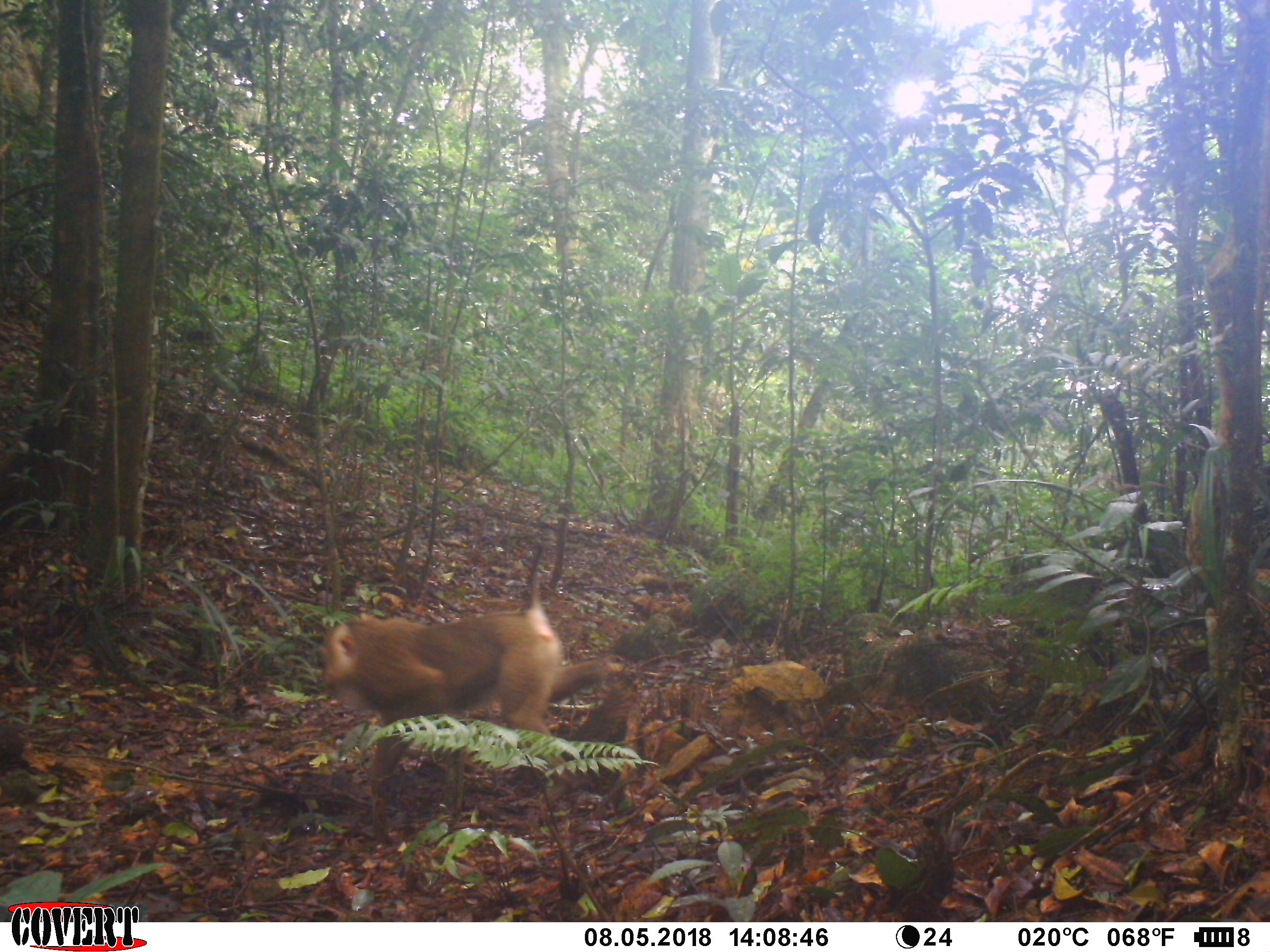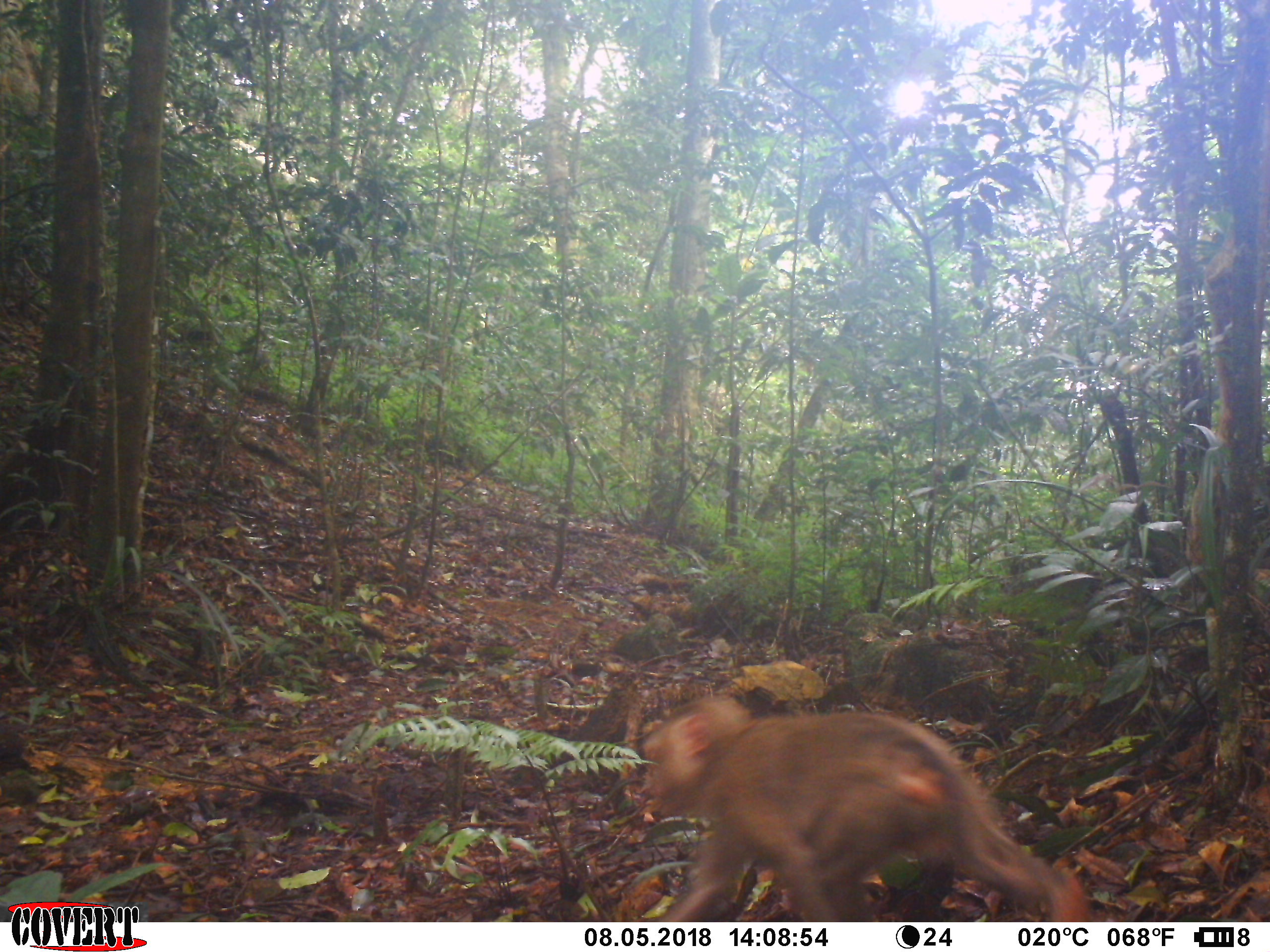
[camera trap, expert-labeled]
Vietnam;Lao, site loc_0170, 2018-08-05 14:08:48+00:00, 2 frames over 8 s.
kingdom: Animalia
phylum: Chordata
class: Mammalia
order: Primates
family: Cercopithecidae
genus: Macaca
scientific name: Macaca nemestrina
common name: pig-tailed macaque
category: pig tailed macaque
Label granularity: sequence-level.